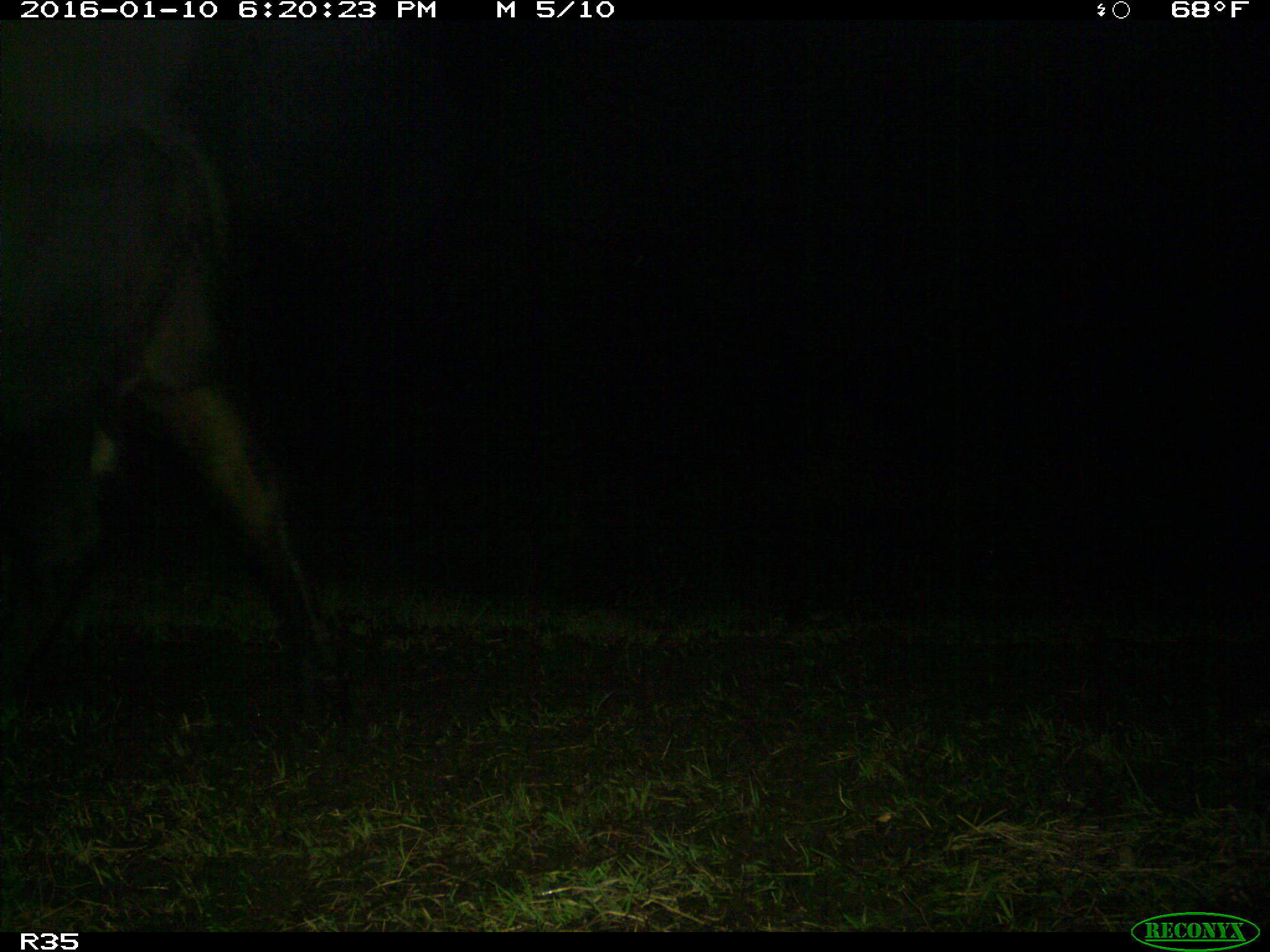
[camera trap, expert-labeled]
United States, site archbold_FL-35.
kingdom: Animalia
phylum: Chordata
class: Mammalia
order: Artiodactyla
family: Bovidae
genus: Bos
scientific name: Bos taurus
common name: domestic cow